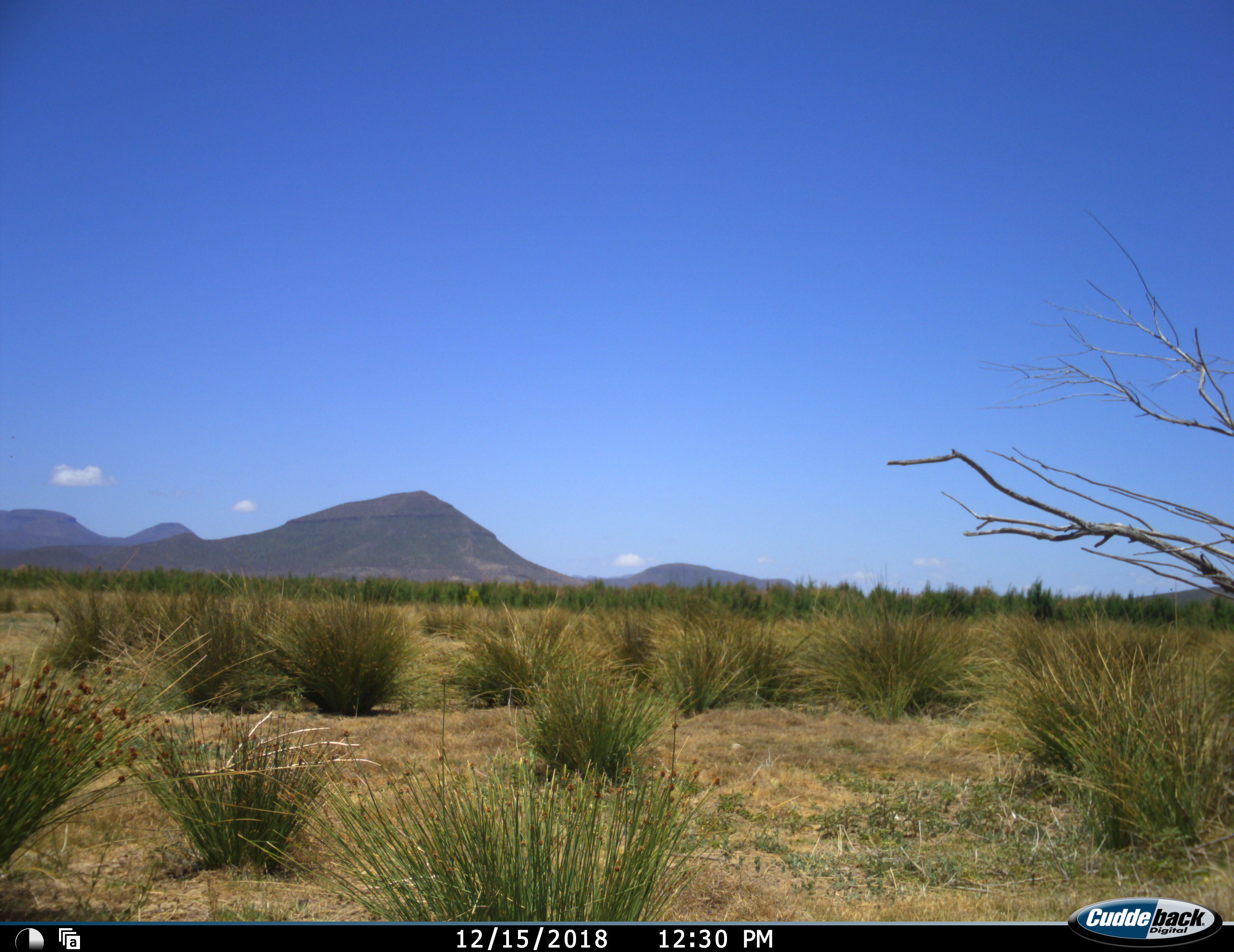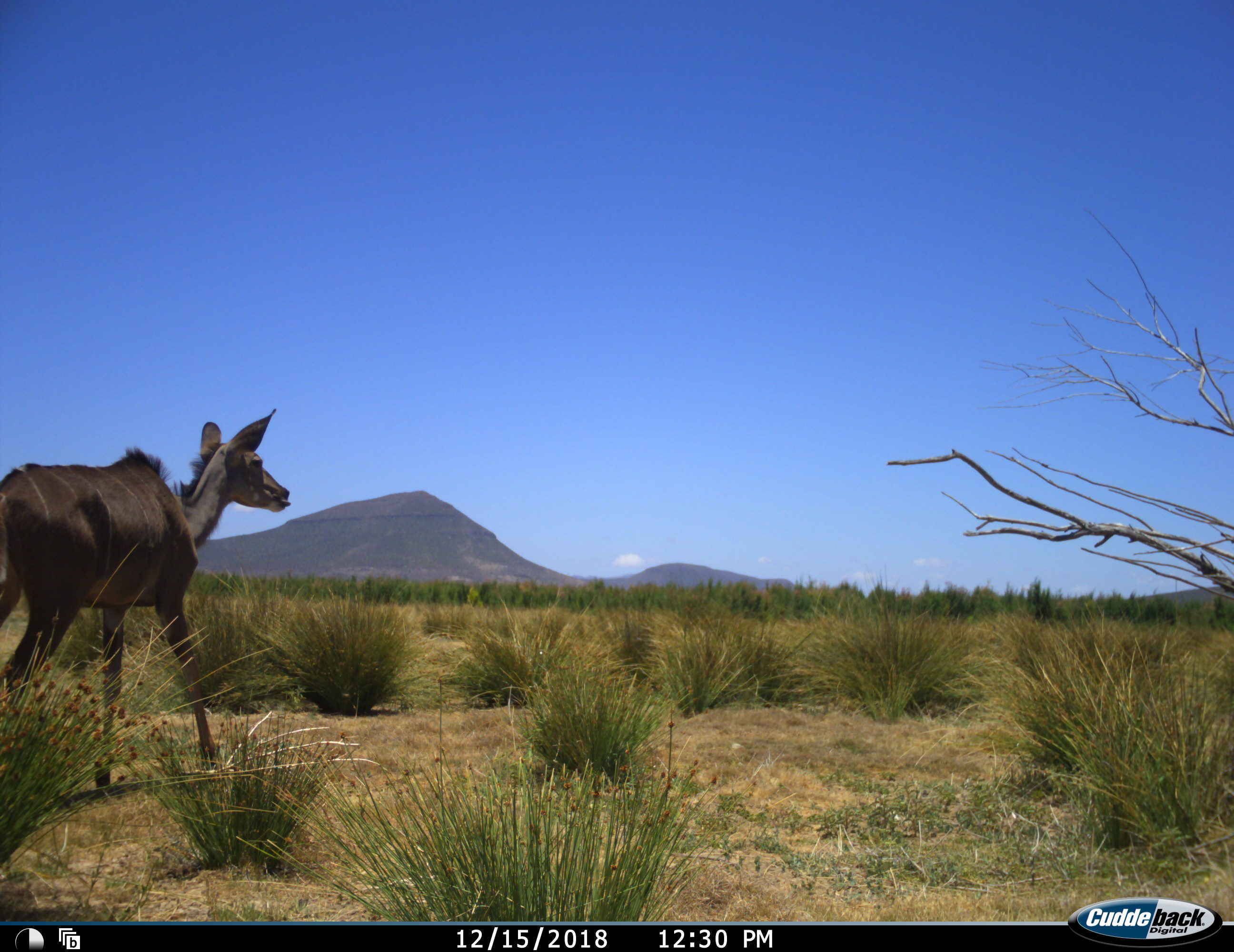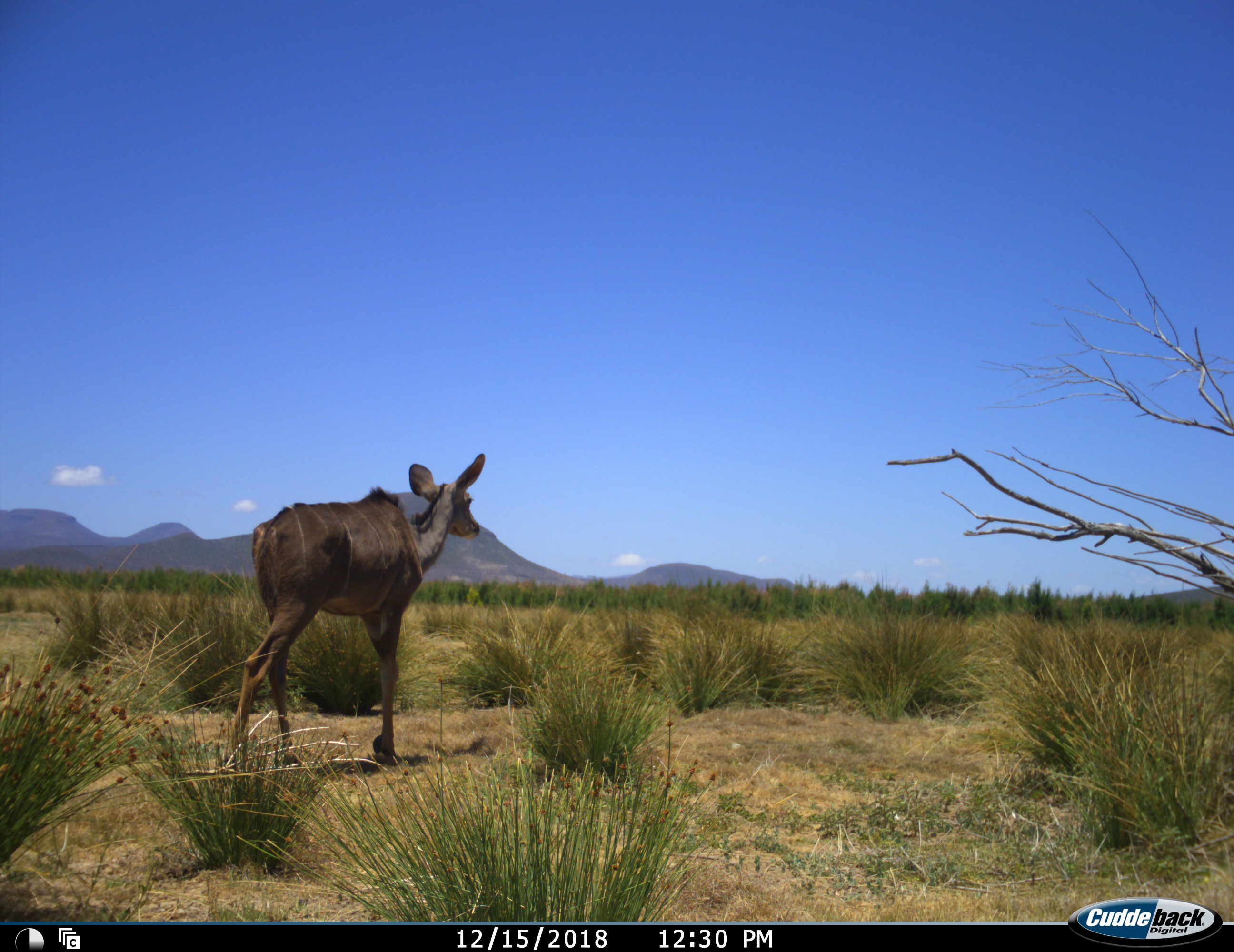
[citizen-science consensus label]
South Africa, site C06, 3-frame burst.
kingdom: Animalia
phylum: Chordata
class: Mammalia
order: Artiodactyla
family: Bovidae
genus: Tragelaphus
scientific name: Tragelaphus strepsiceros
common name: greater kudu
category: kudu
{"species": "kudu (greater kudu) (Tragelaphus strepsiceros)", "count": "1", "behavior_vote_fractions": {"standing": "0%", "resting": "0%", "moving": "100%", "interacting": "0%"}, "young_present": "0%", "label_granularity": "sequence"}